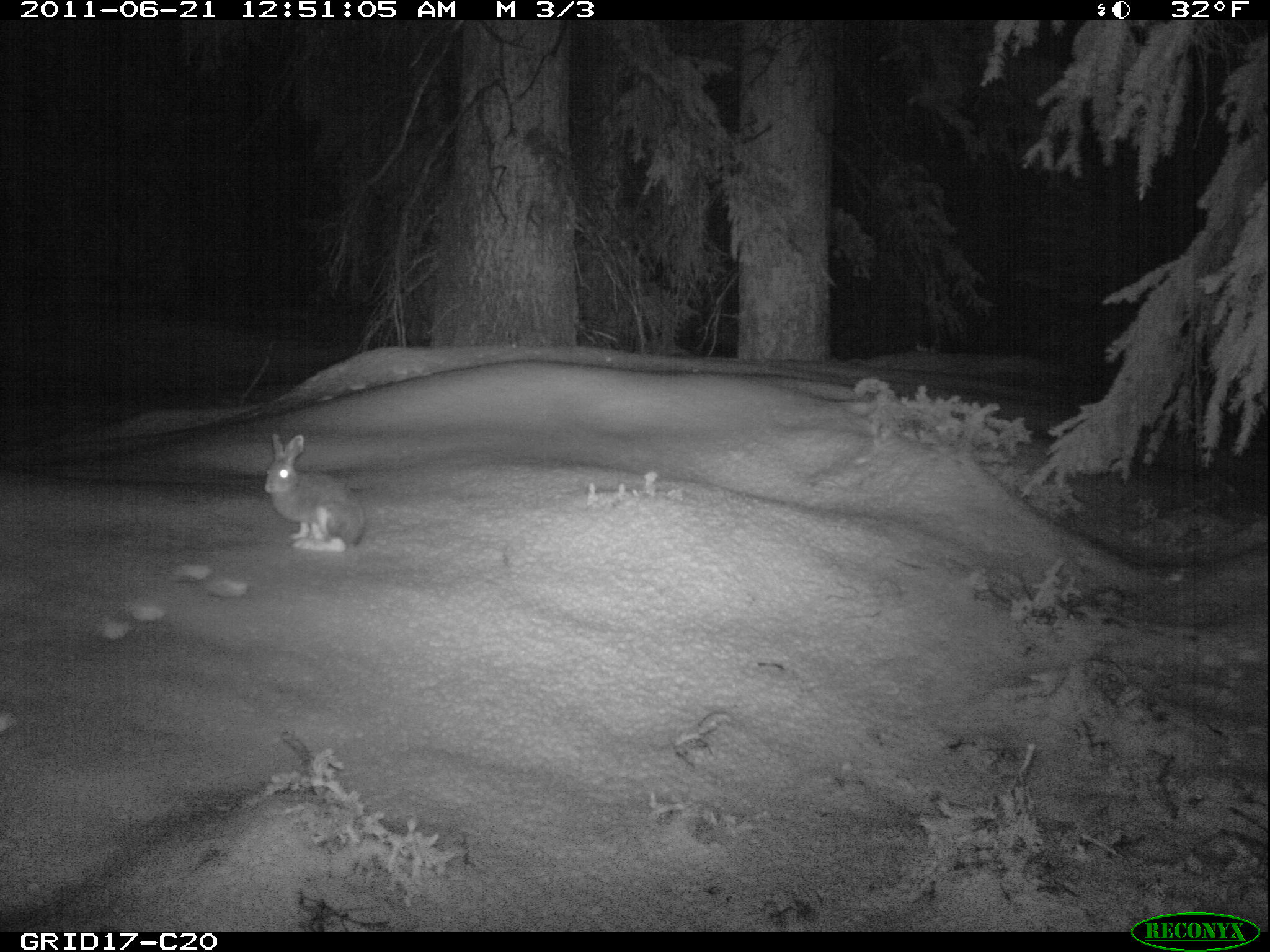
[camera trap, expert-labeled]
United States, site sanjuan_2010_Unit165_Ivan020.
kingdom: Animalia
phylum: Chordata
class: Mammalia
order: Lagomorpha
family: Leporidae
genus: Lepus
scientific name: Lepus americanus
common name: snowshoe hare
Lepus americanus (snowshoe hare).